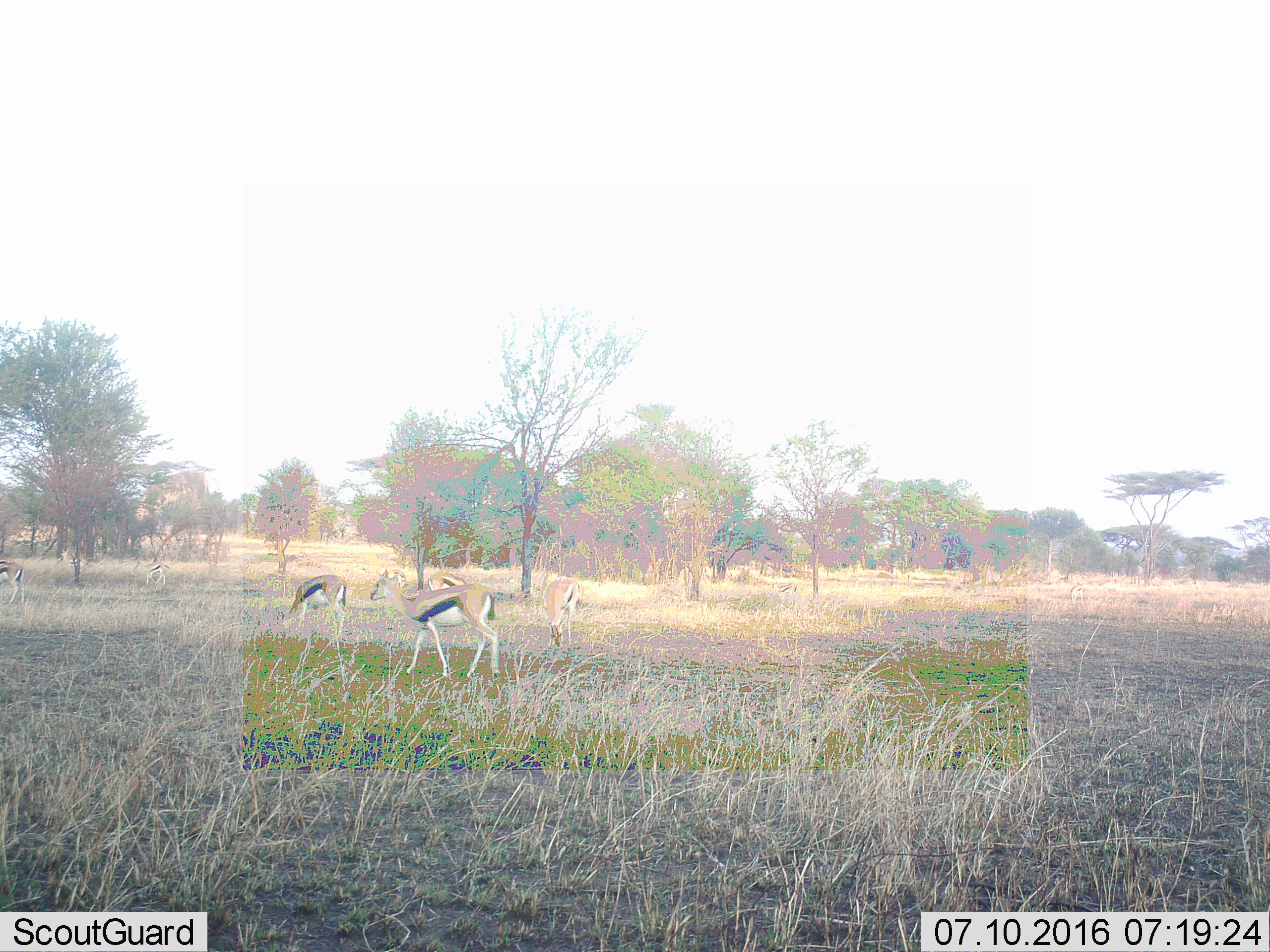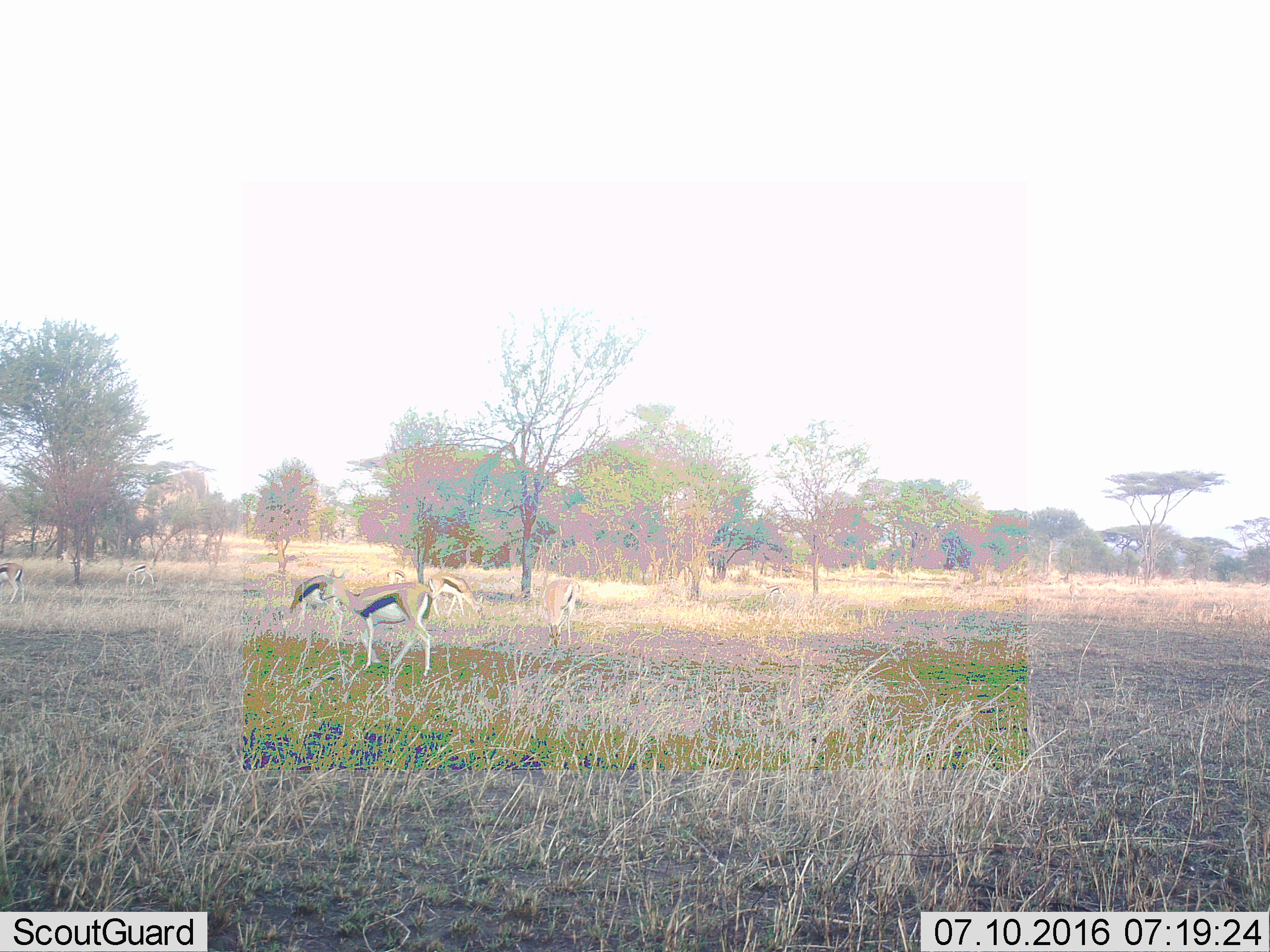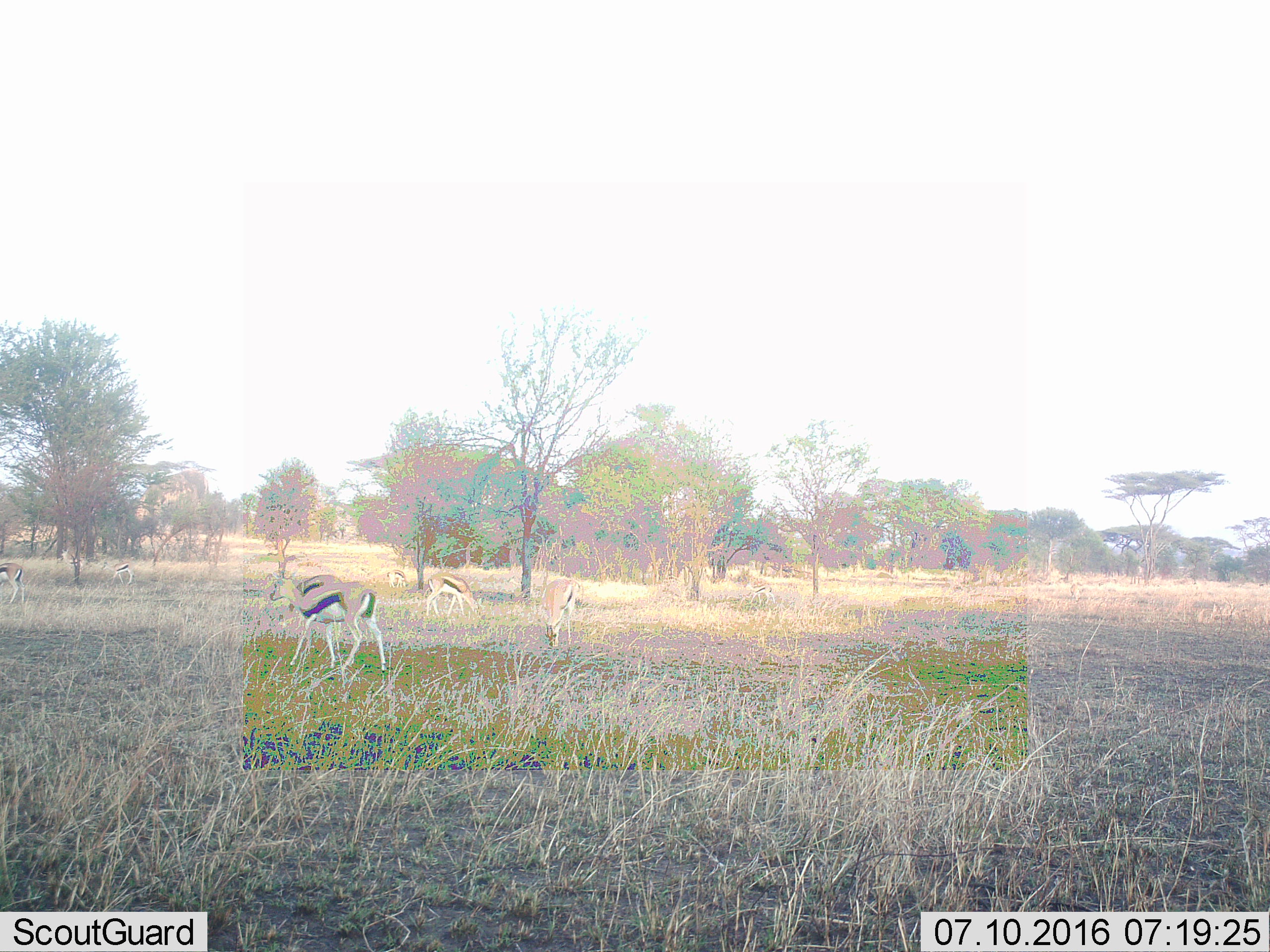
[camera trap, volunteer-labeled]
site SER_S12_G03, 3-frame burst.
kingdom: Animalia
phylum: Chordata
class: Mammalia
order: Artiodactyla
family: Bovidae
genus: Eudorcas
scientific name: Eudorcas thomsonii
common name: thomson's gazelle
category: gazellethomsons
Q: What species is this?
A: Gazellethomsons (thomson's gazelle) (Eudorcas thomsonii).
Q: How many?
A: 9.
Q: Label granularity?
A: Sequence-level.